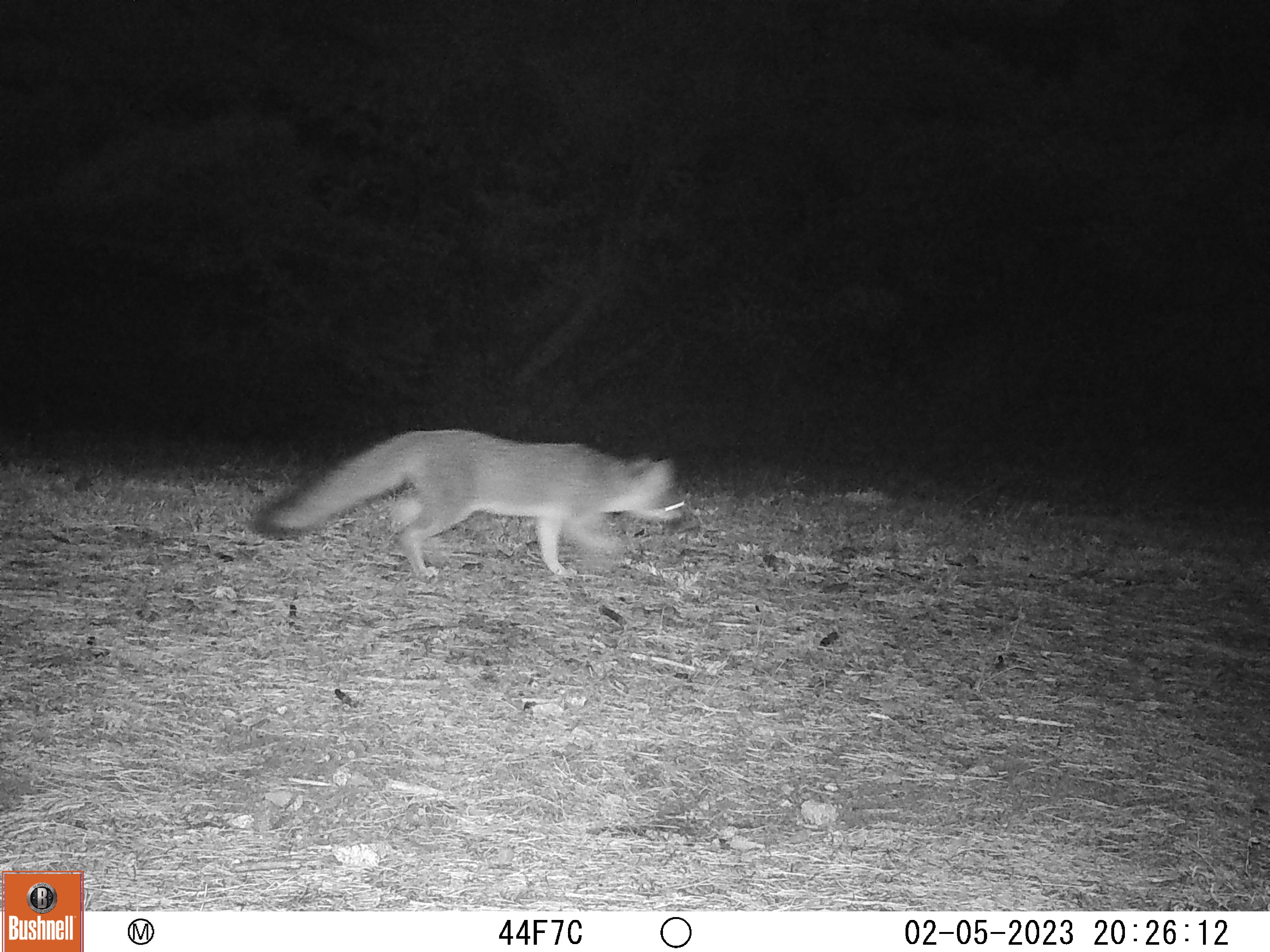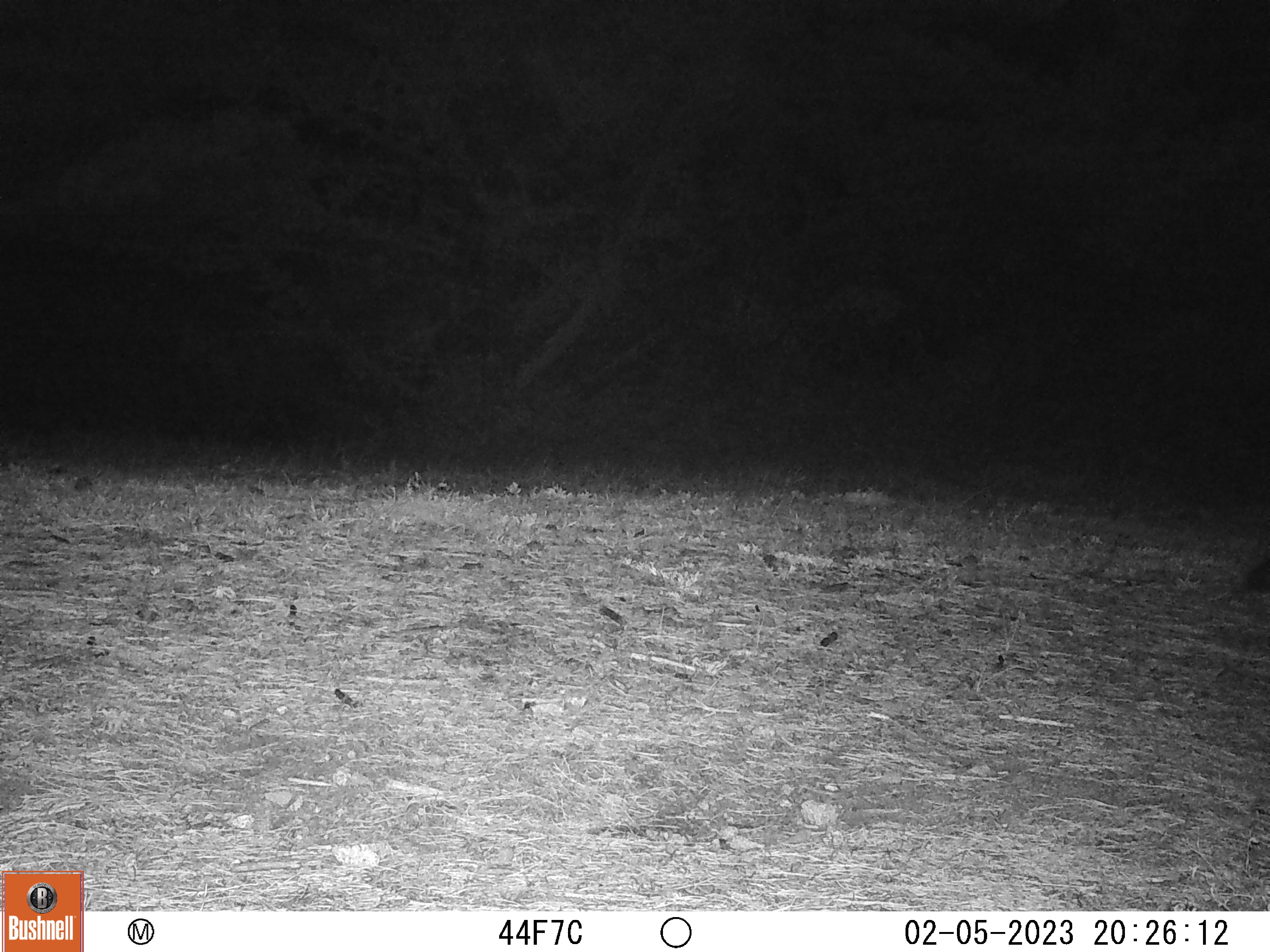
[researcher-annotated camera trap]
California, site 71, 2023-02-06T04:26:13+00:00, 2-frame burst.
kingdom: Animalia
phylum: Chordata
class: Mammalia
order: Carnivora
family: Canidae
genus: Urocyon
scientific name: Urocyon cinereoargenteus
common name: gray fox